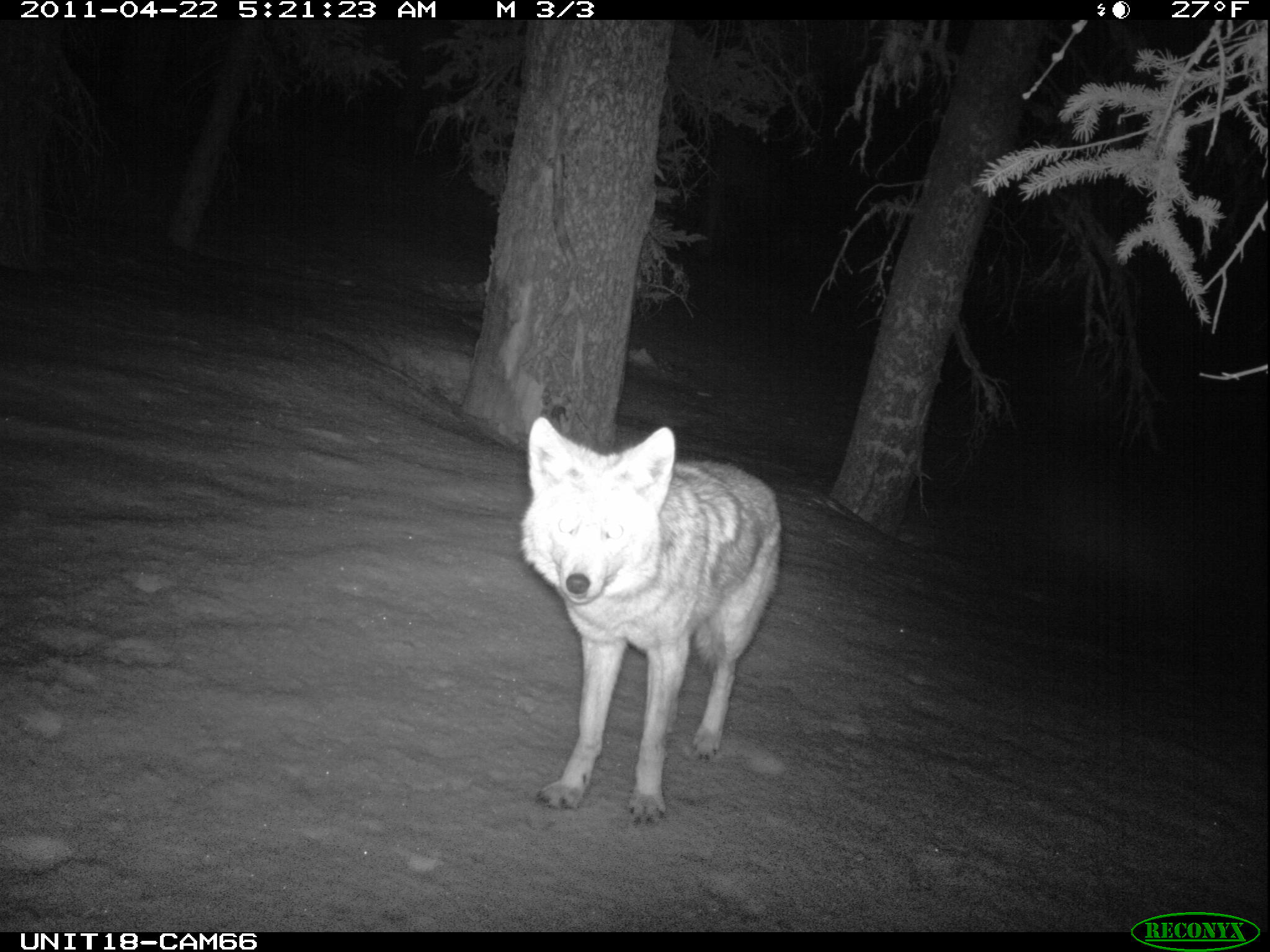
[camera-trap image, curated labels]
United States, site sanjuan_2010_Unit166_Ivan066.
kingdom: Animalia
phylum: Chordata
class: Mammalia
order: Carnivora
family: Canidae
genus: Canis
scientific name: Canis latrans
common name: coyote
Canis latrans (coyote).